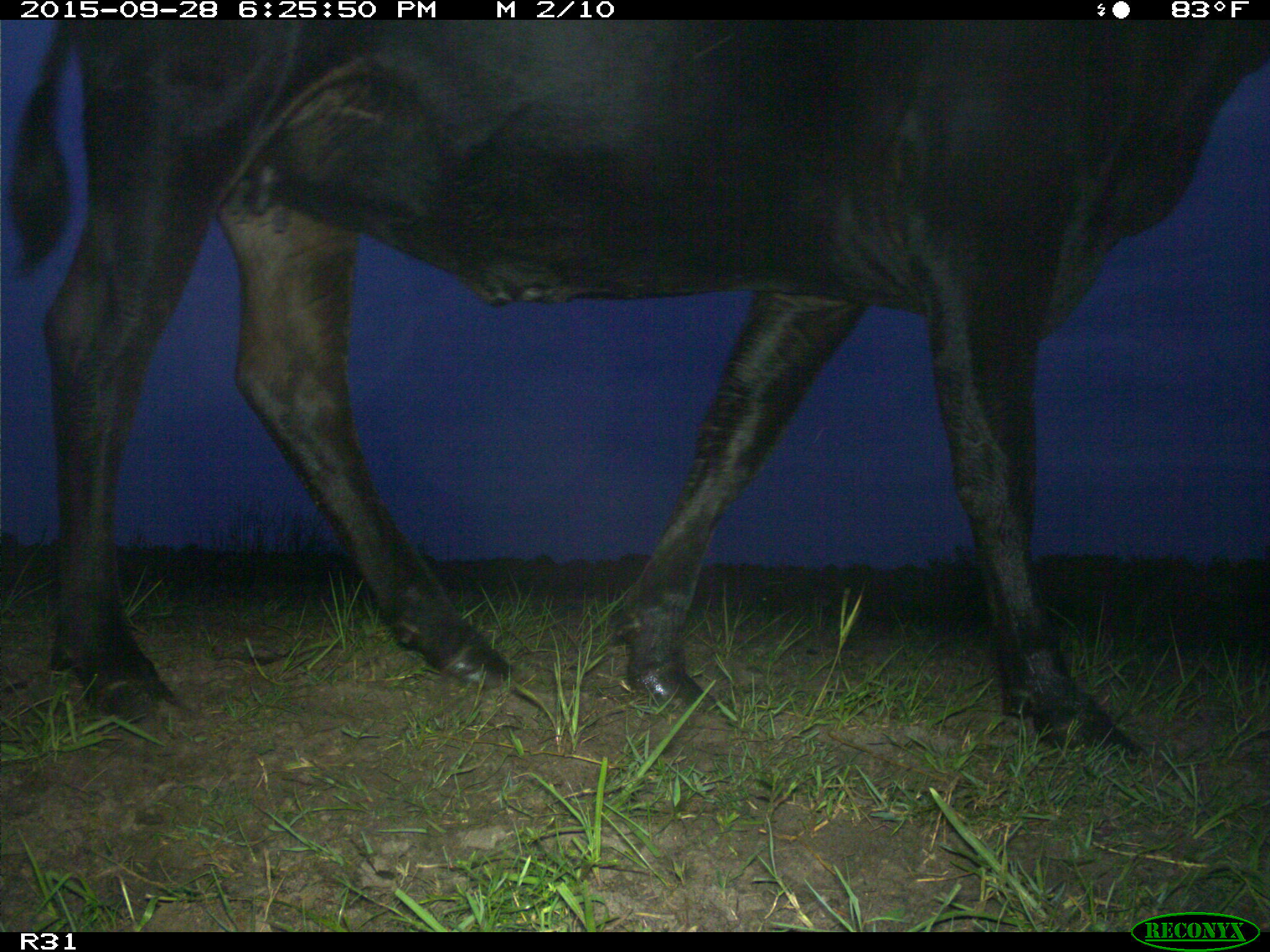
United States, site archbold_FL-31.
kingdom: Animalia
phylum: Chordata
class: Mammalia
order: Artiodactyla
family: Bovidae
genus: Bos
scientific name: Bos taurus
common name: domestic cow